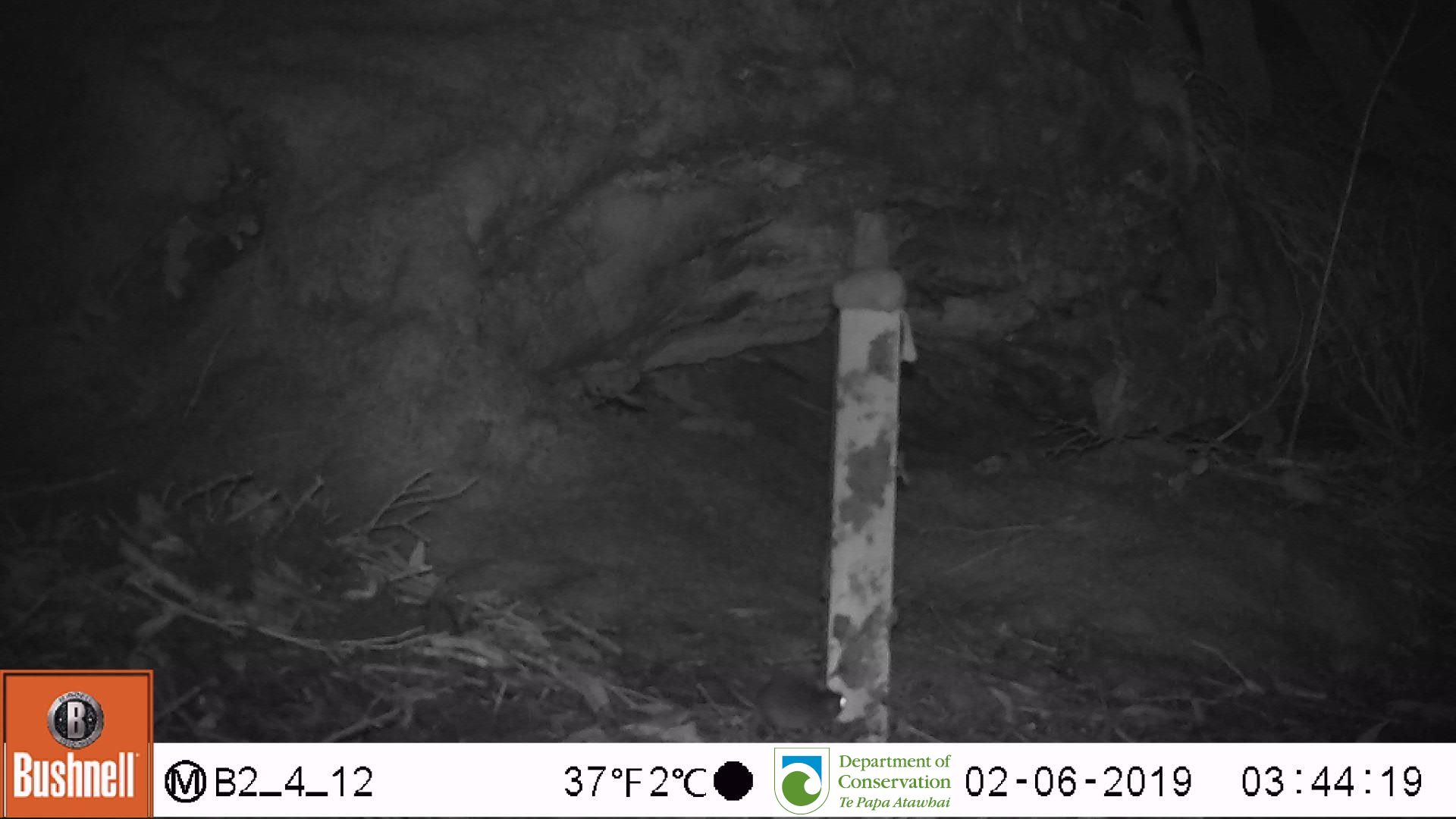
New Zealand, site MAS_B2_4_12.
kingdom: Animalia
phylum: Chordata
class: Mammalia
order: Rodentia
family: Muridae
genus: Mus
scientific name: Mus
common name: mouse